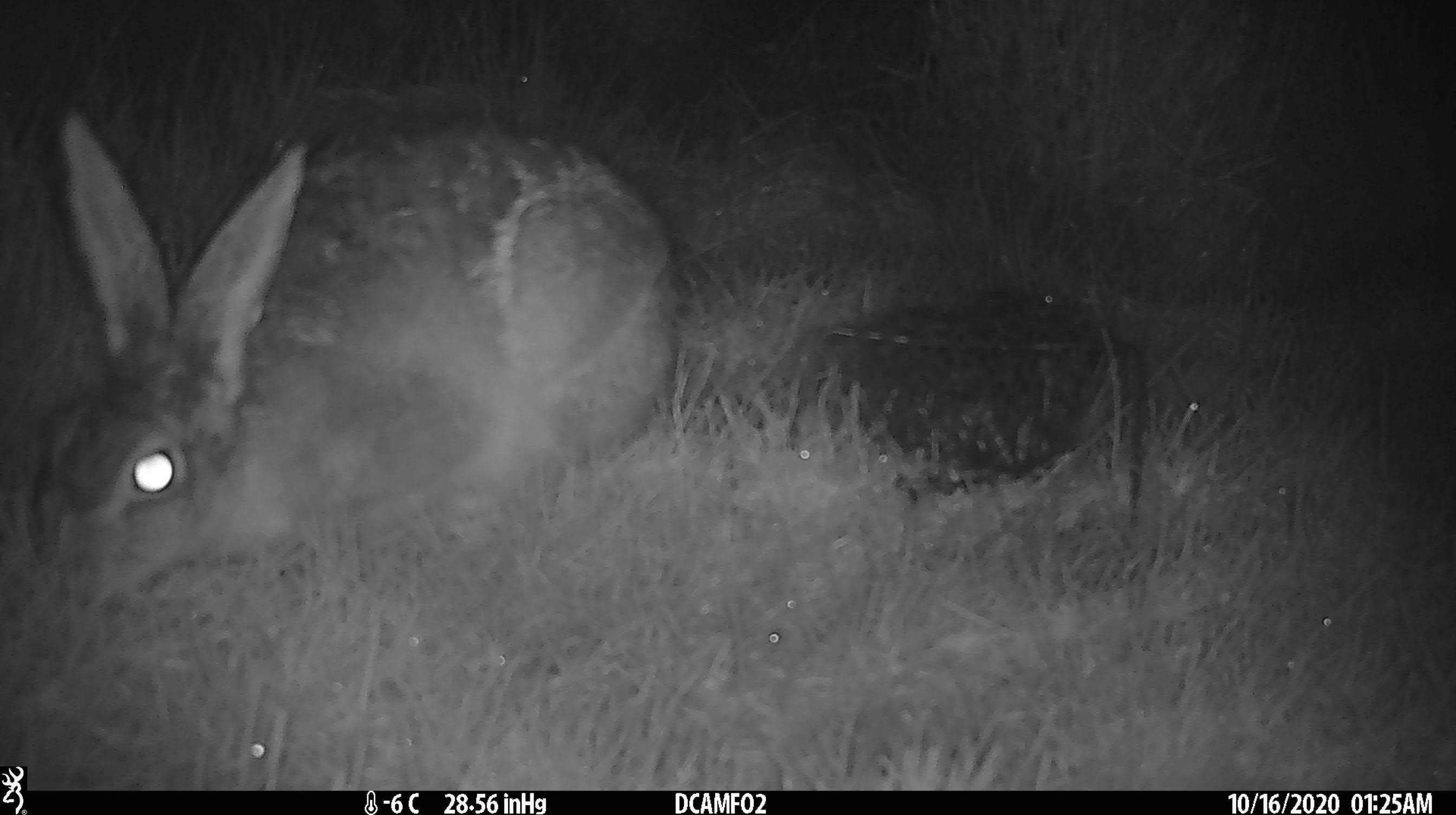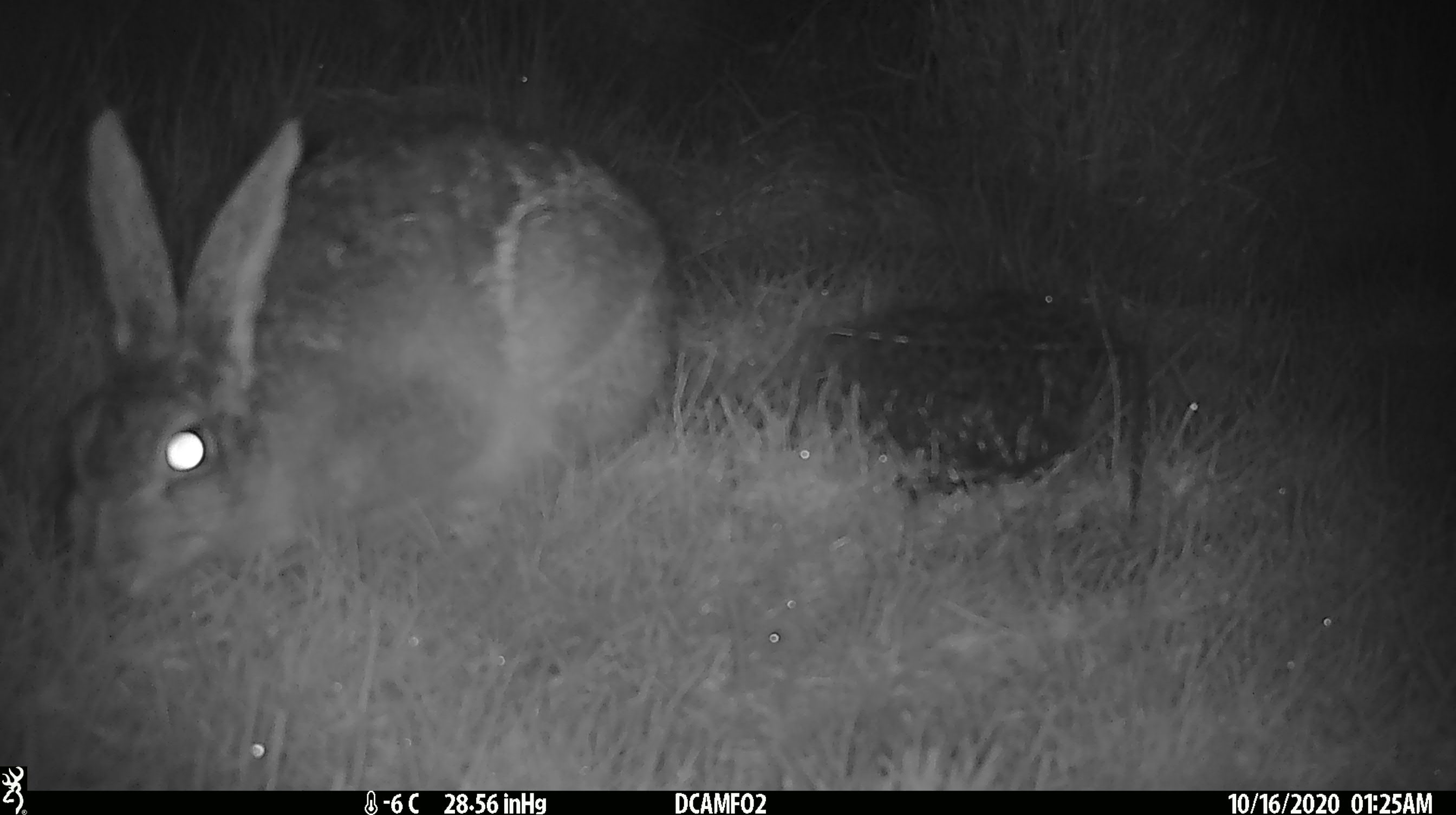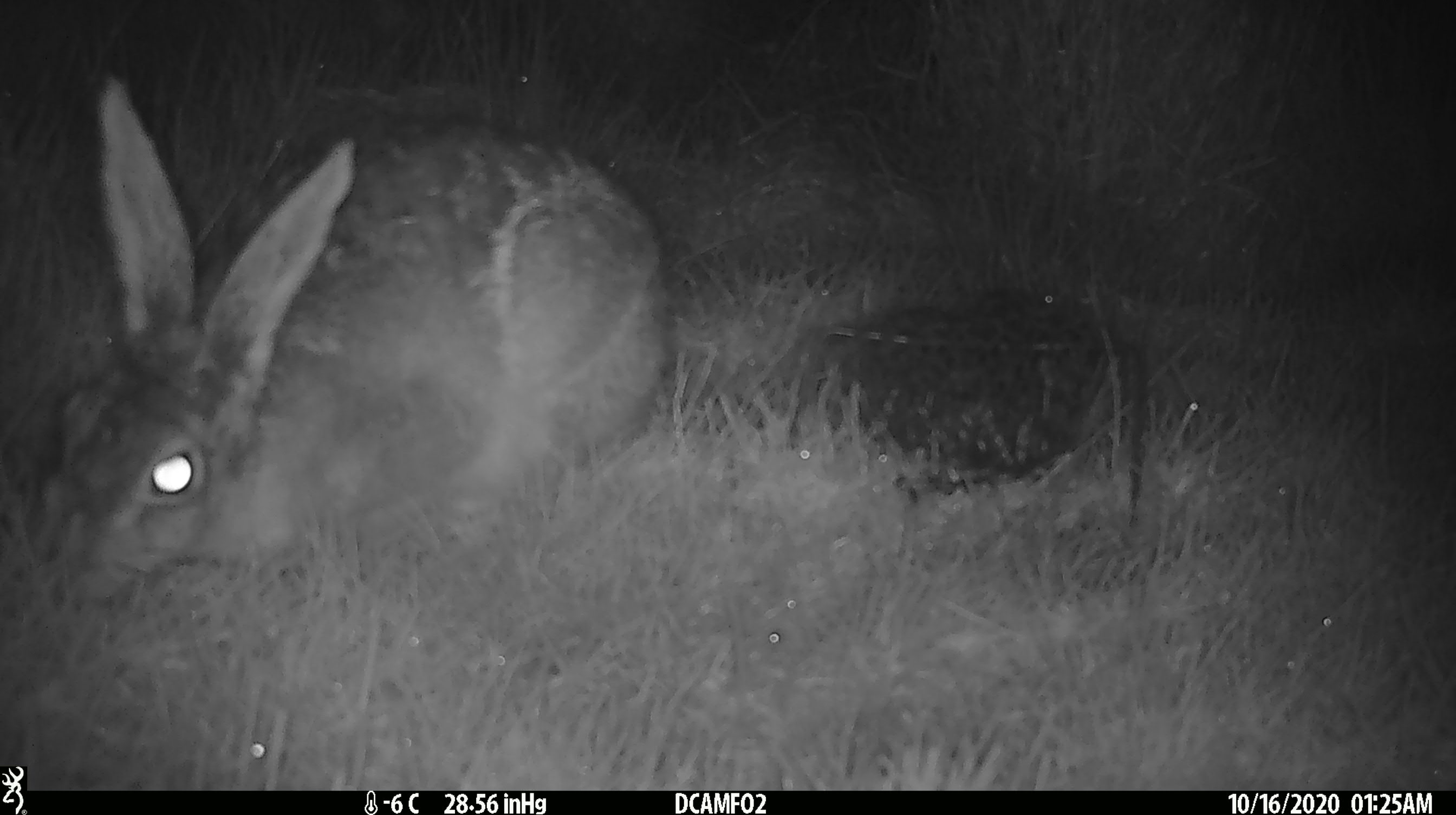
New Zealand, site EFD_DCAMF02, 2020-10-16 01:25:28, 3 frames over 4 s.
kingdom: Animalia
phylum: Chordata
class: Mammalia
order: Lagomorpha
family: Leporidae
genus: Lepus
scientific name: Lepus europaeus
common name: brown hare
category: hare